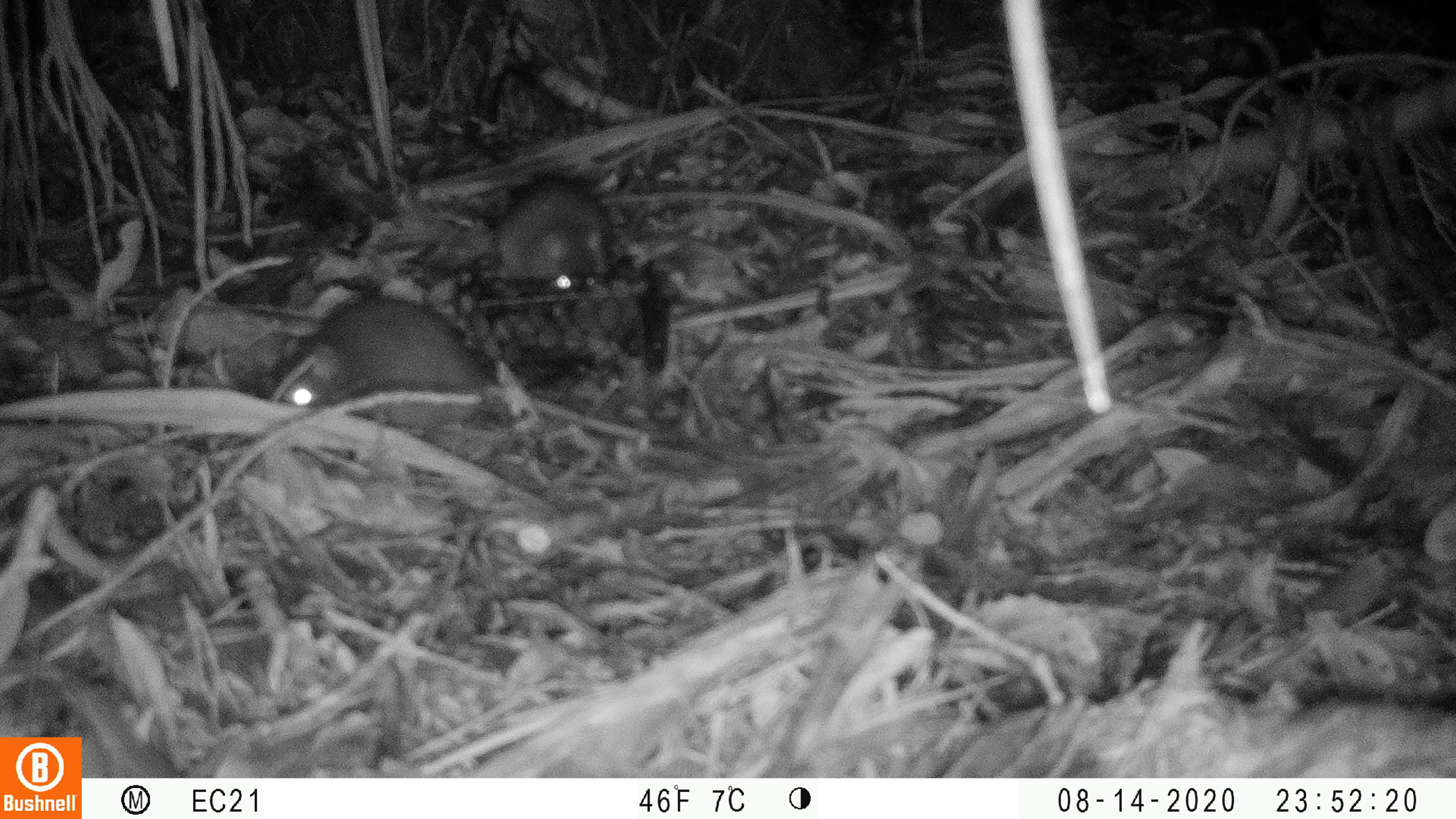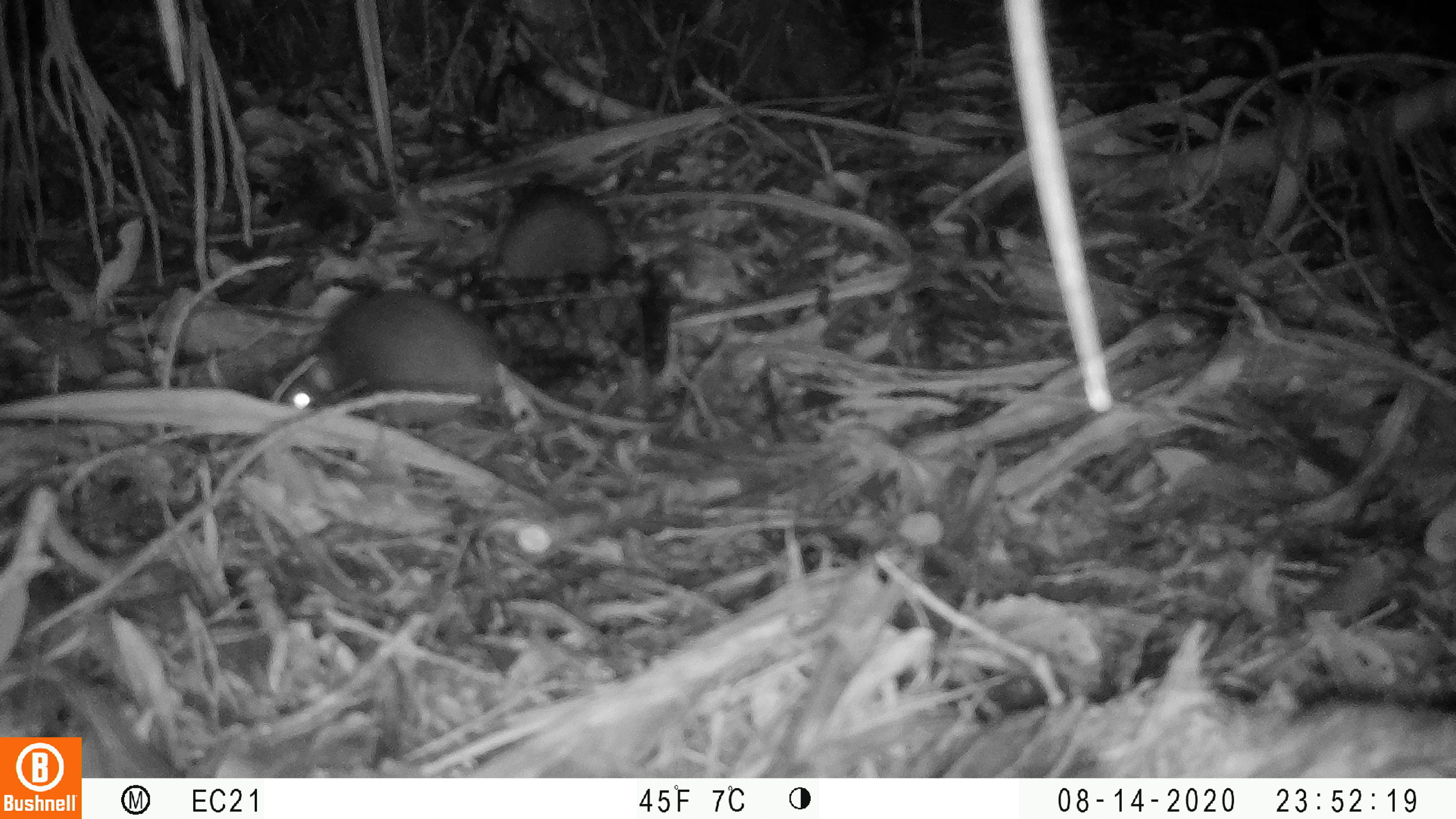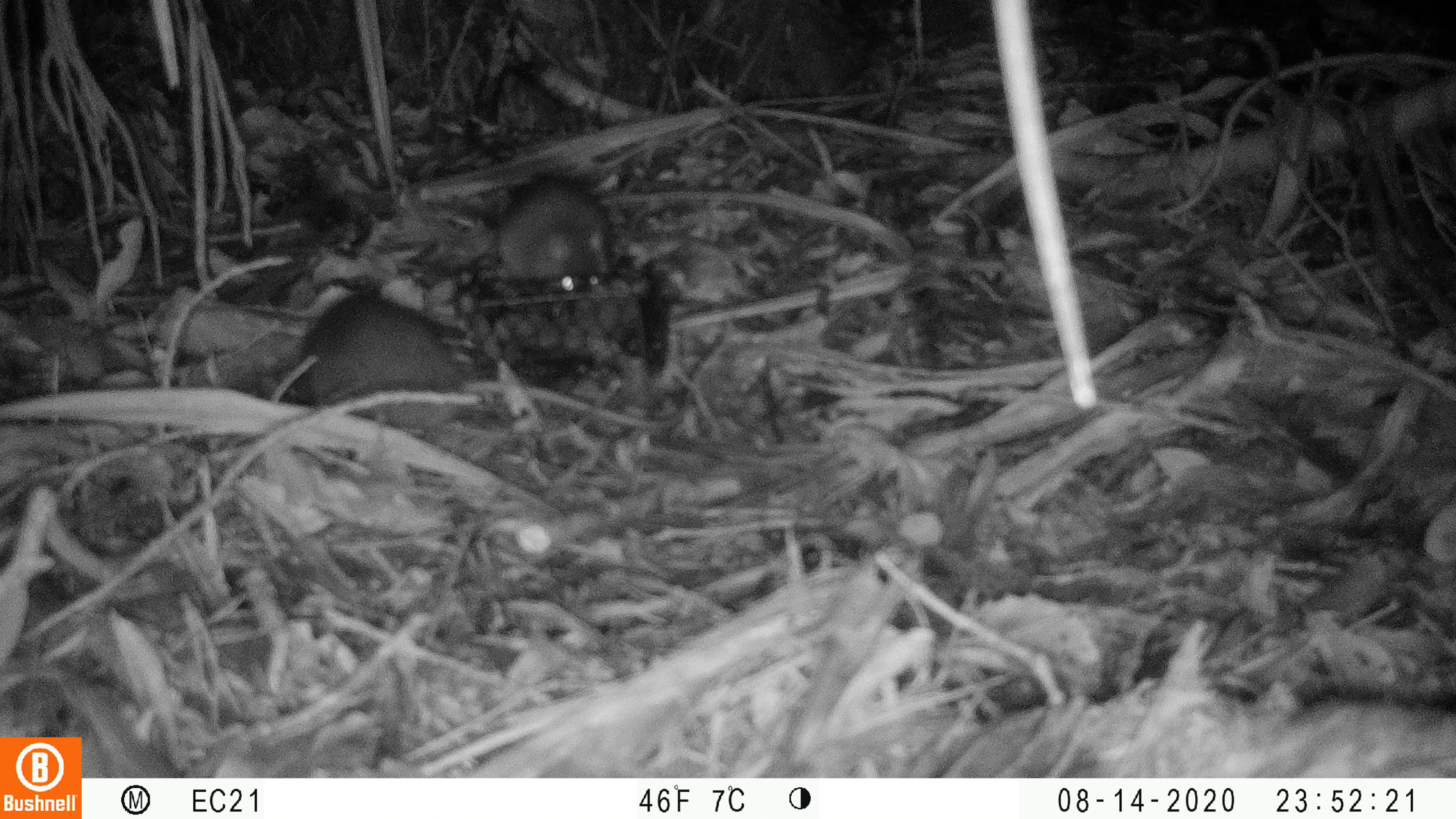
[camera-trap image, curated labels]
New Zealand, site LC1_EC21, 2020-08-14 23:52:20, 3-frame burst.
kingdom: Animalia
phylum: Chordata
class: Mammalia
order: Rodentia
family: Muridae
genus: Rattus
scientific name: Rattus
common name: rat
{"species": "rat (Rattus)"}